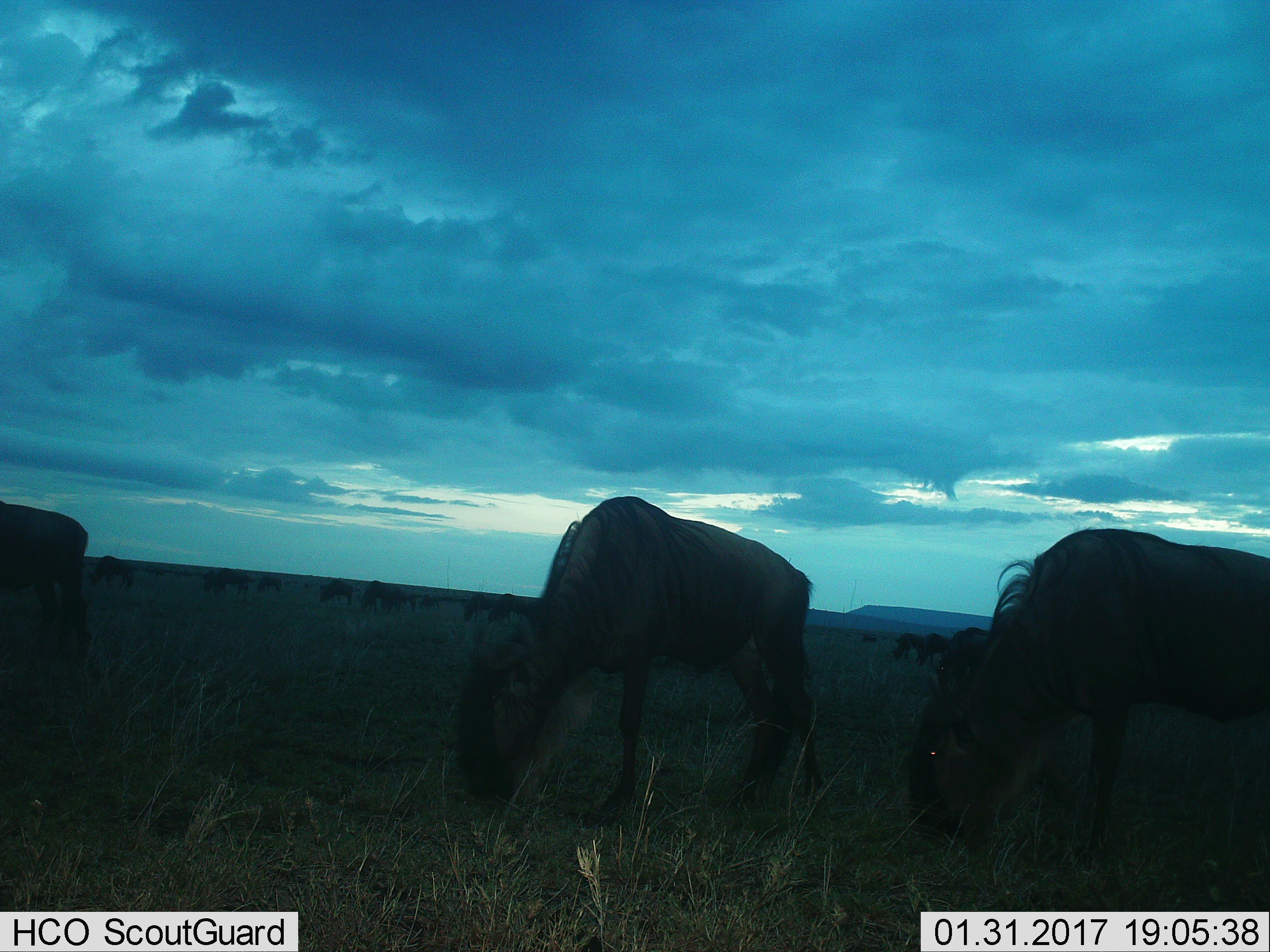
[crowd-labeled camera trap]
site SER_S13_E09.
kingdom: Animalia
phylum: Chordata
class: Mammalia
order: Artiodactyla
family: Bovidae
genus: Connochaetes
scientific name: Connochaetes taurinus taurinus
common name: blue wildebeest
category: wildebeestblue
Wildebeestblue (blue wildebeest) (Connochaetes taurinus taurinus), count 11-50. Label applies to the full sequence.